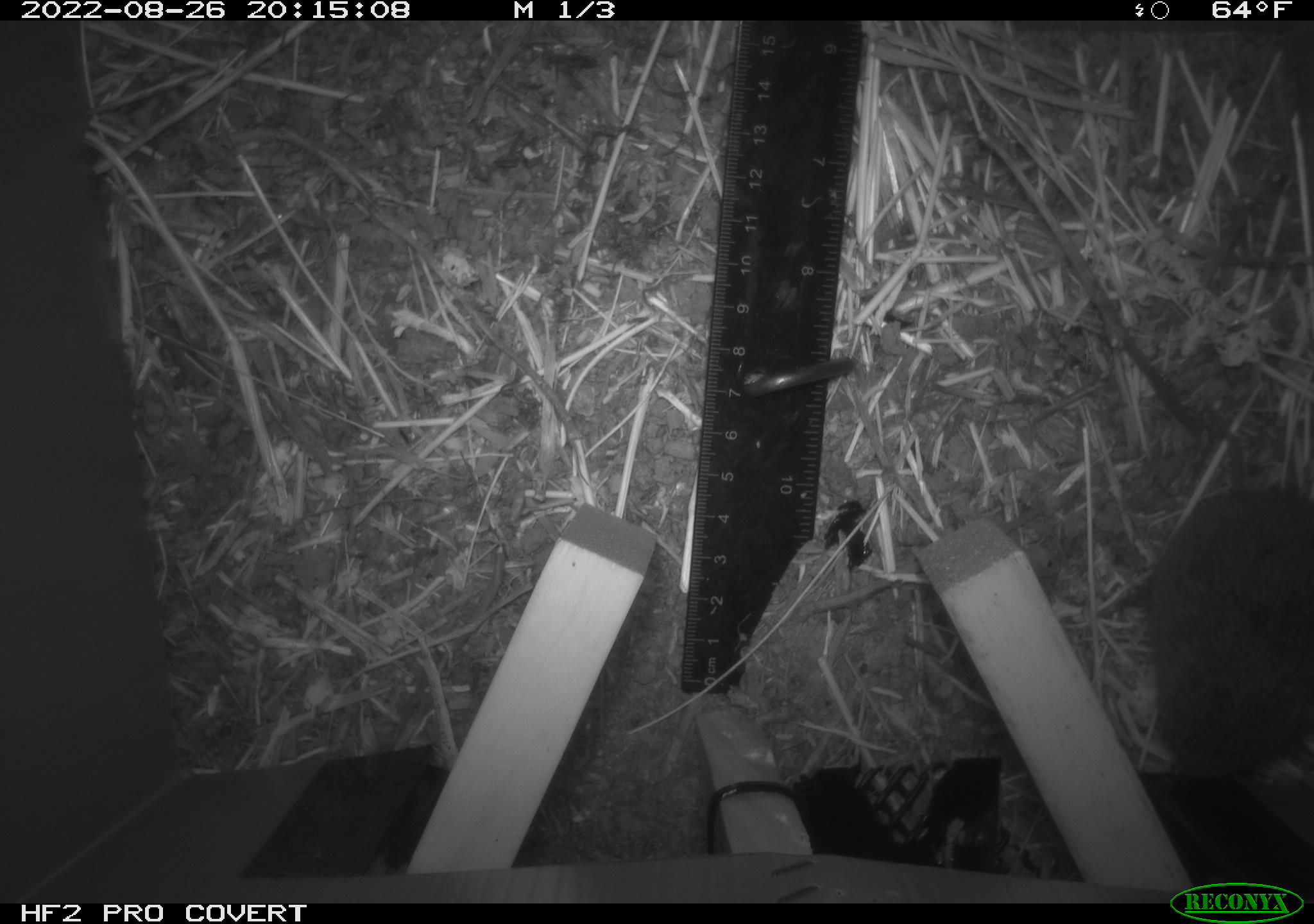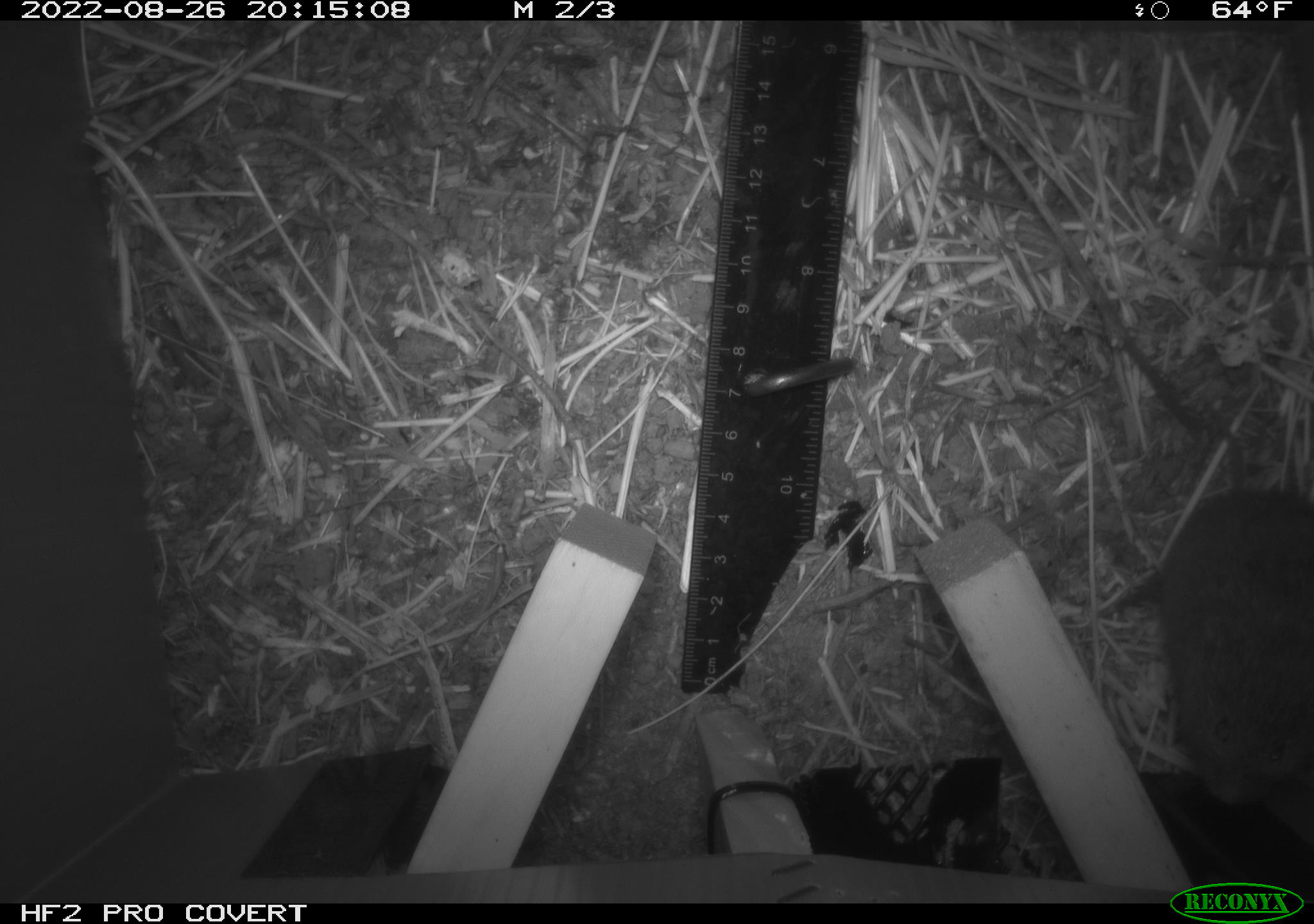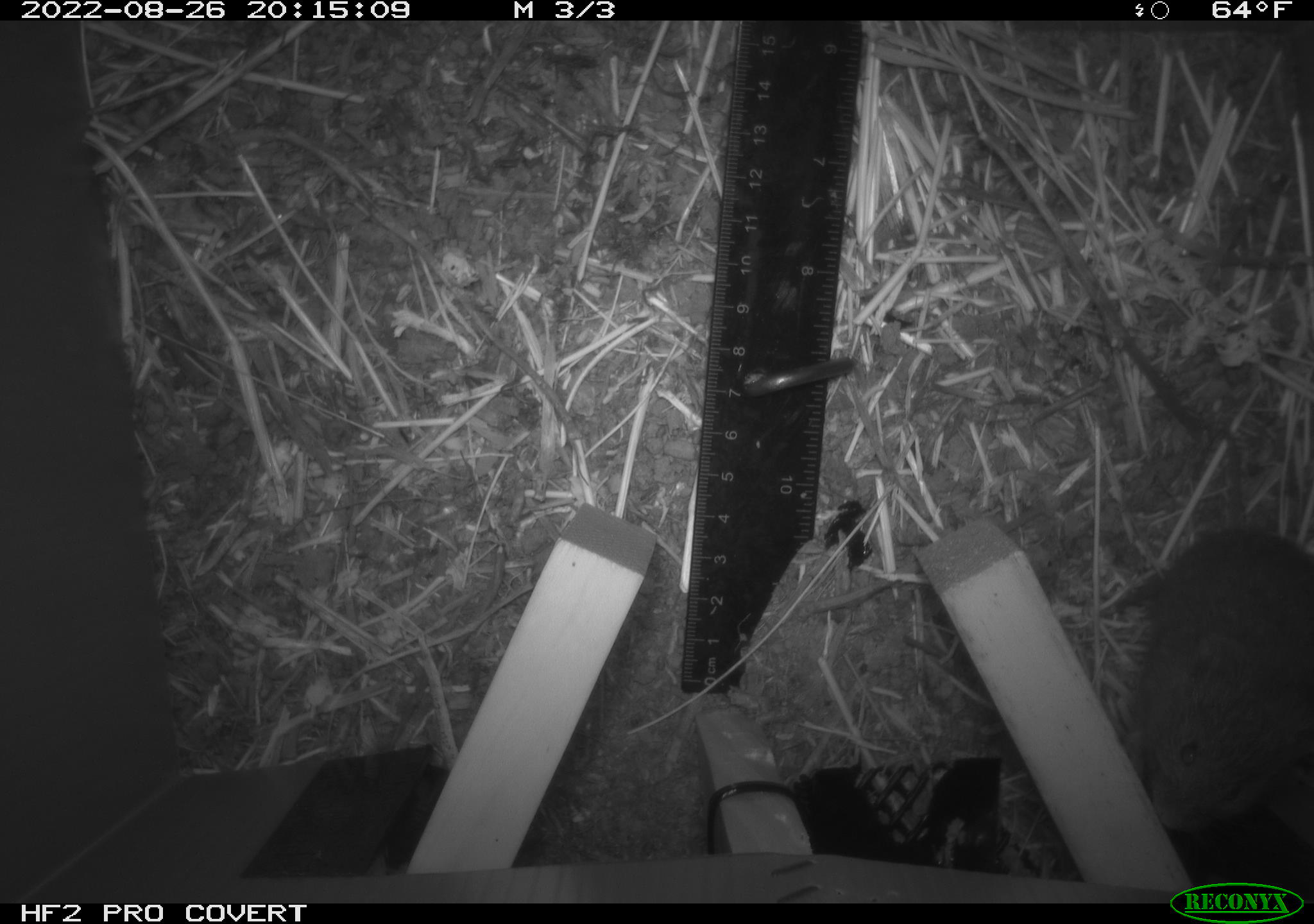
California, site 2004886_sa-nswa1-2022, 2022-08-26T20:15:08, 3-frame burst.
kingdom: Animalia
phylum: Chordata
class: Mammalia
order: Rodentia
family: Cricetidae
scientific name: Cricetidae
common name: hamsters, voles, lemmings, and allies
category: cricetidae family